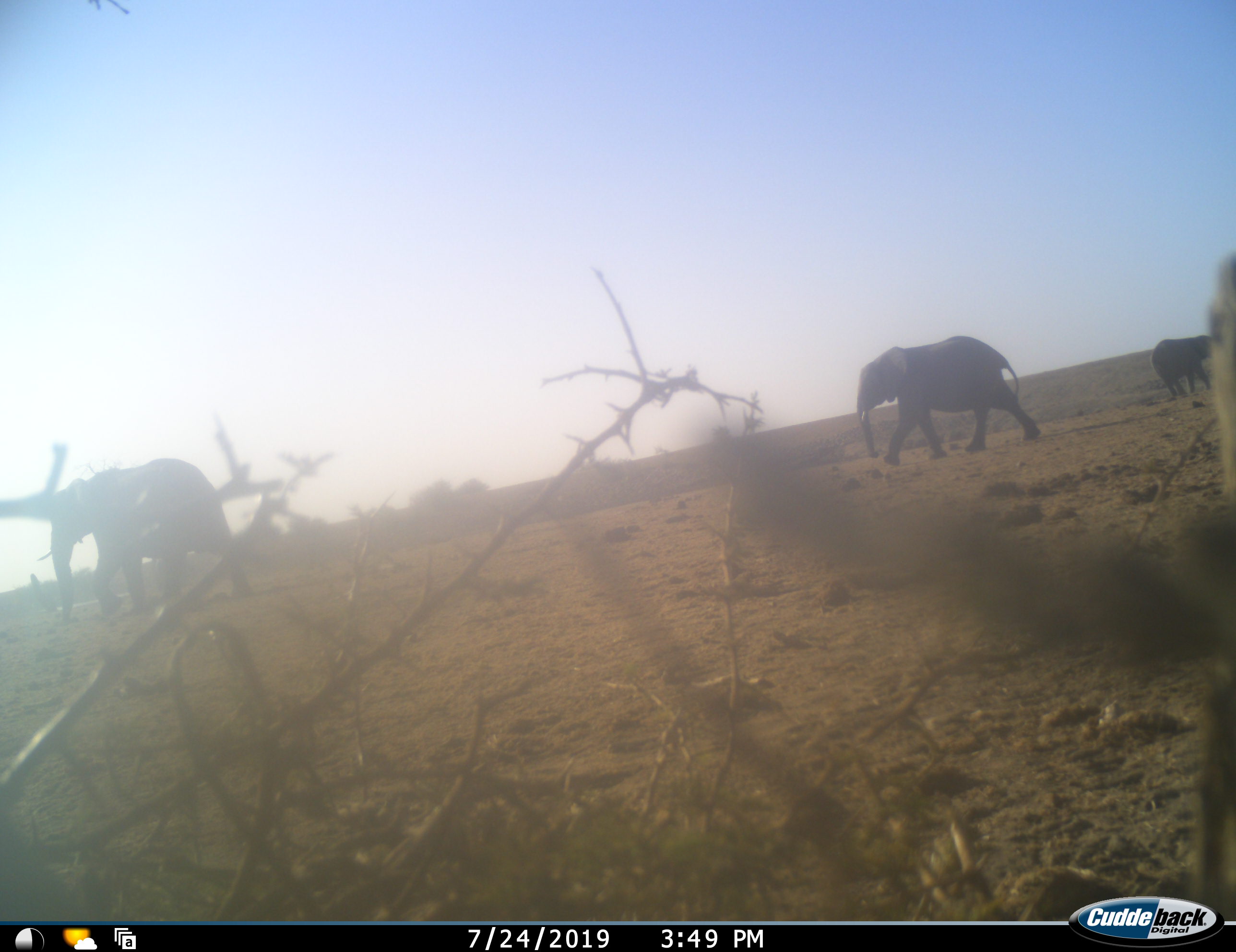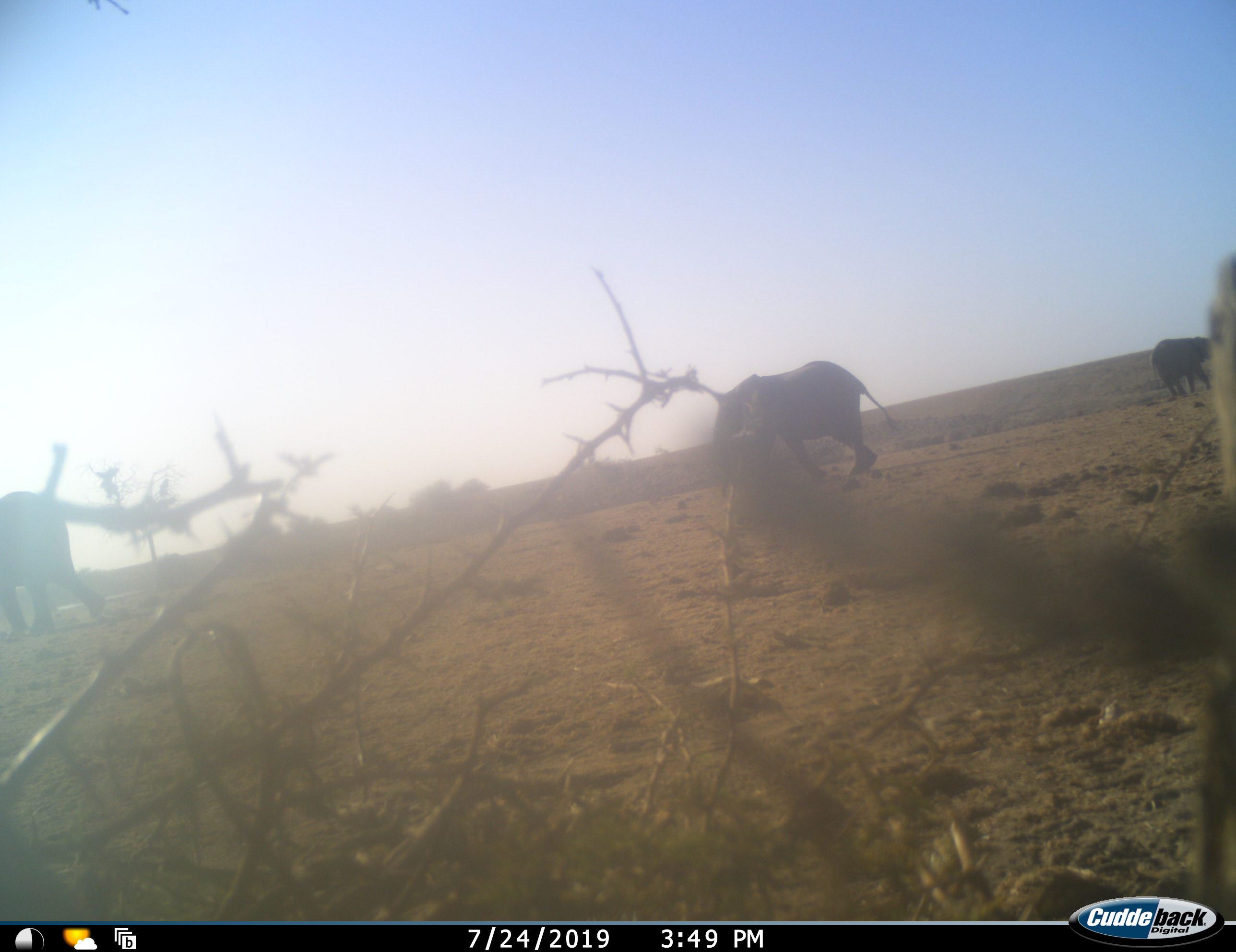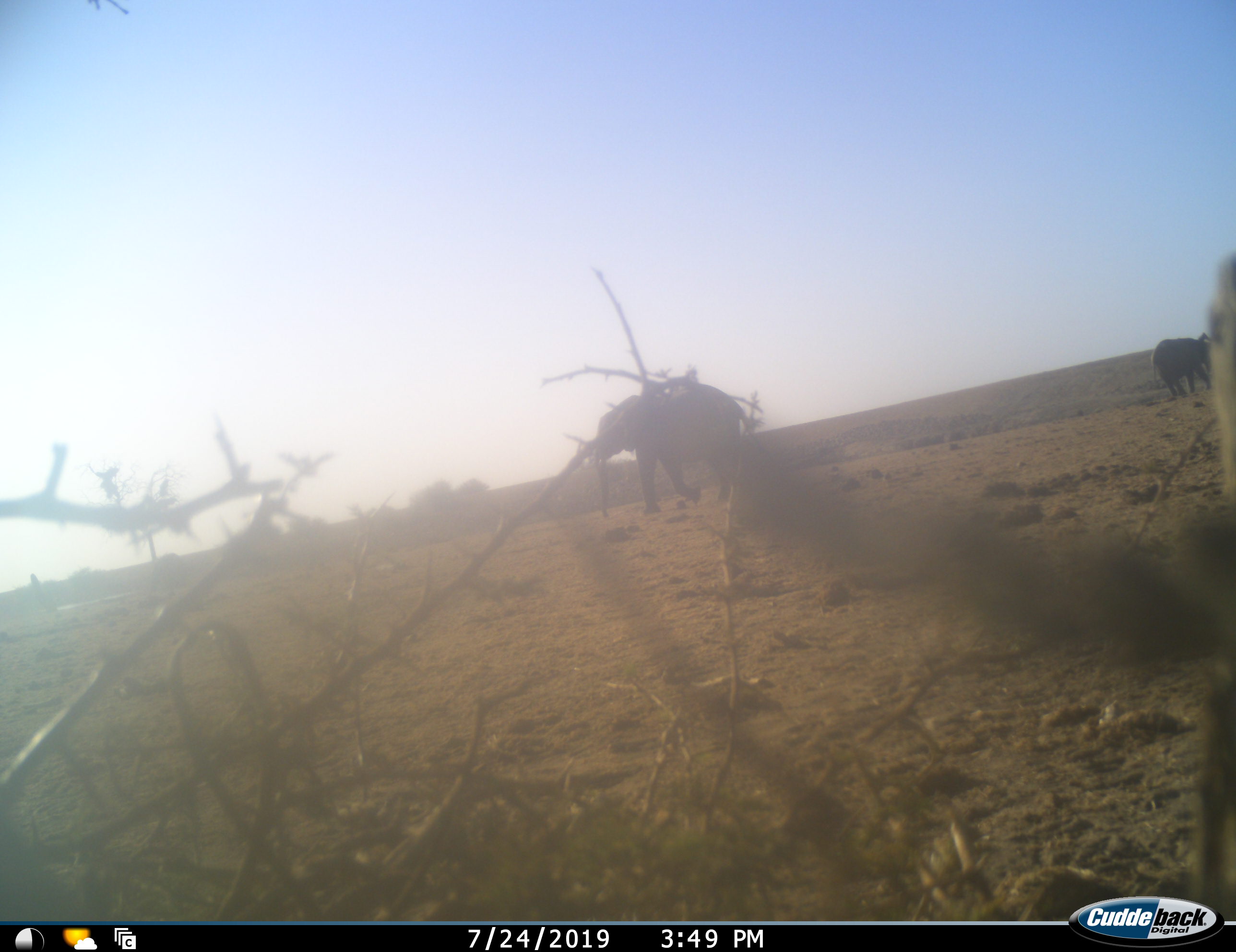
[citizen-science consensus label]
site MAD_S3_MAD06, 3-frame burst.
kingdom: Animalia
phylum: Chordata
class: Mammalia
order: Proboscidea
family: Elephantidae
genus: Loxodonta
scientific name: Loxodonta africana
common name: african bush elephant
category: elephant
Elephant (african bush elephant) (Loxodonta africana), count 3. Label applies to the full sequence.